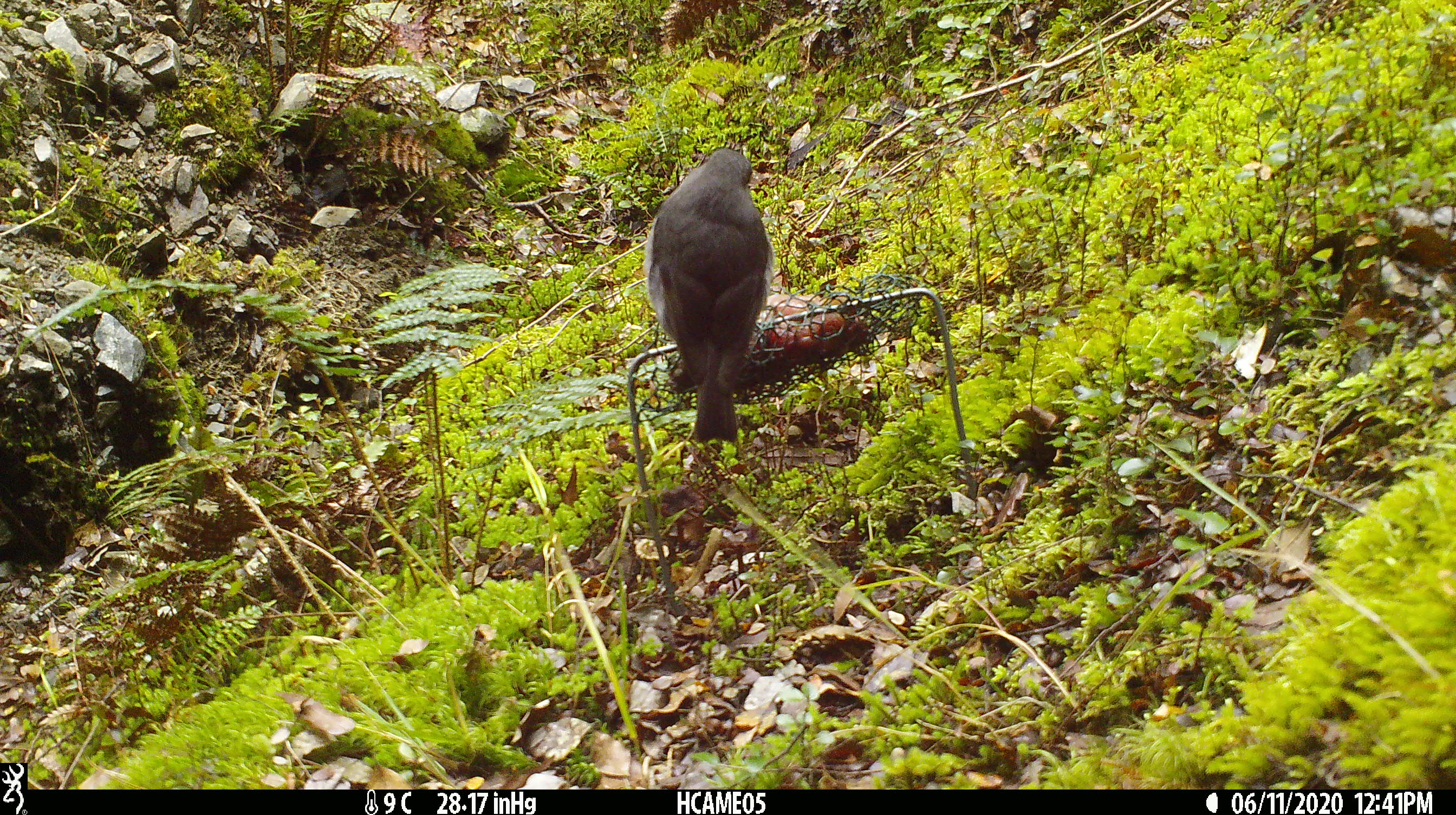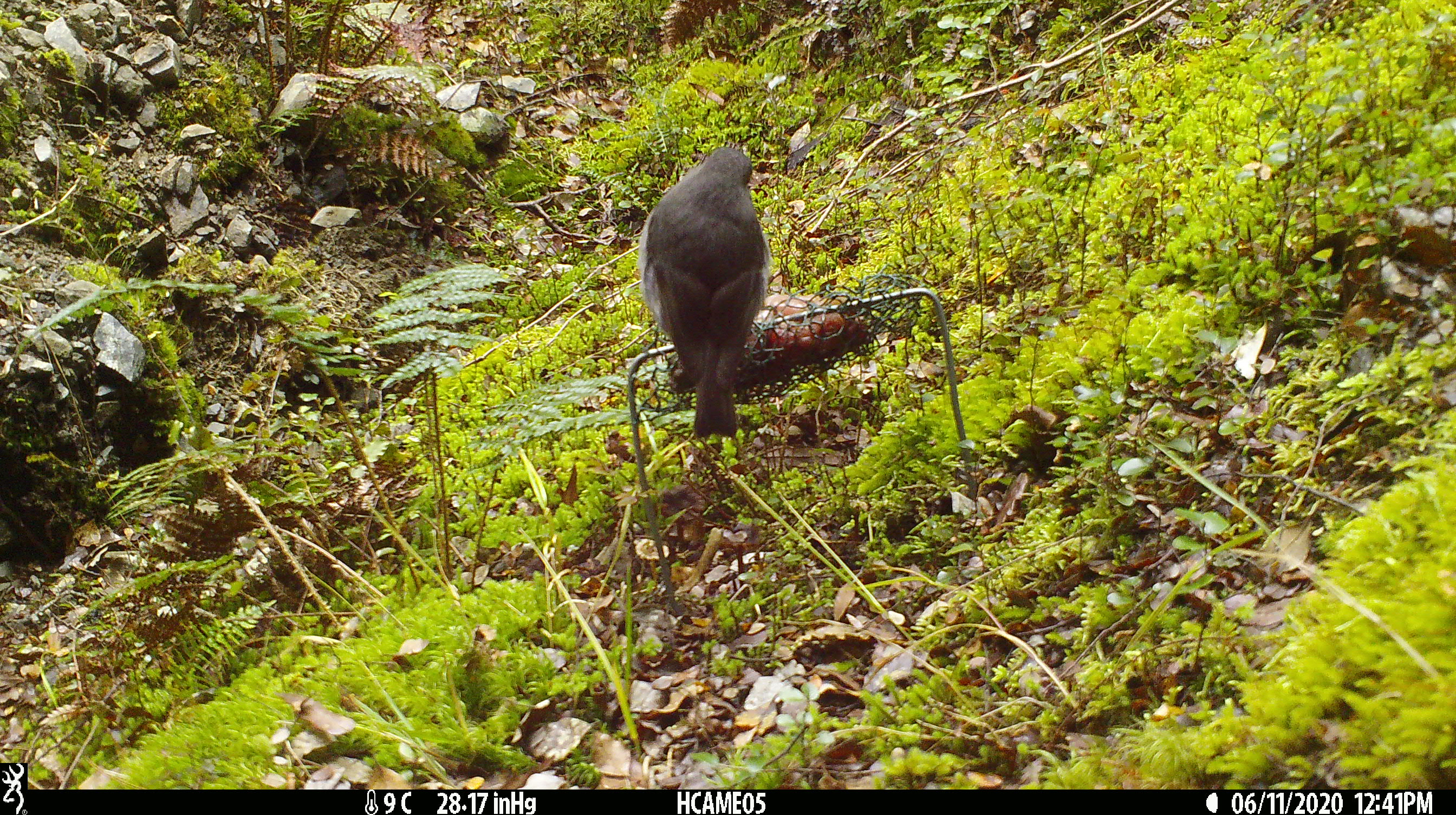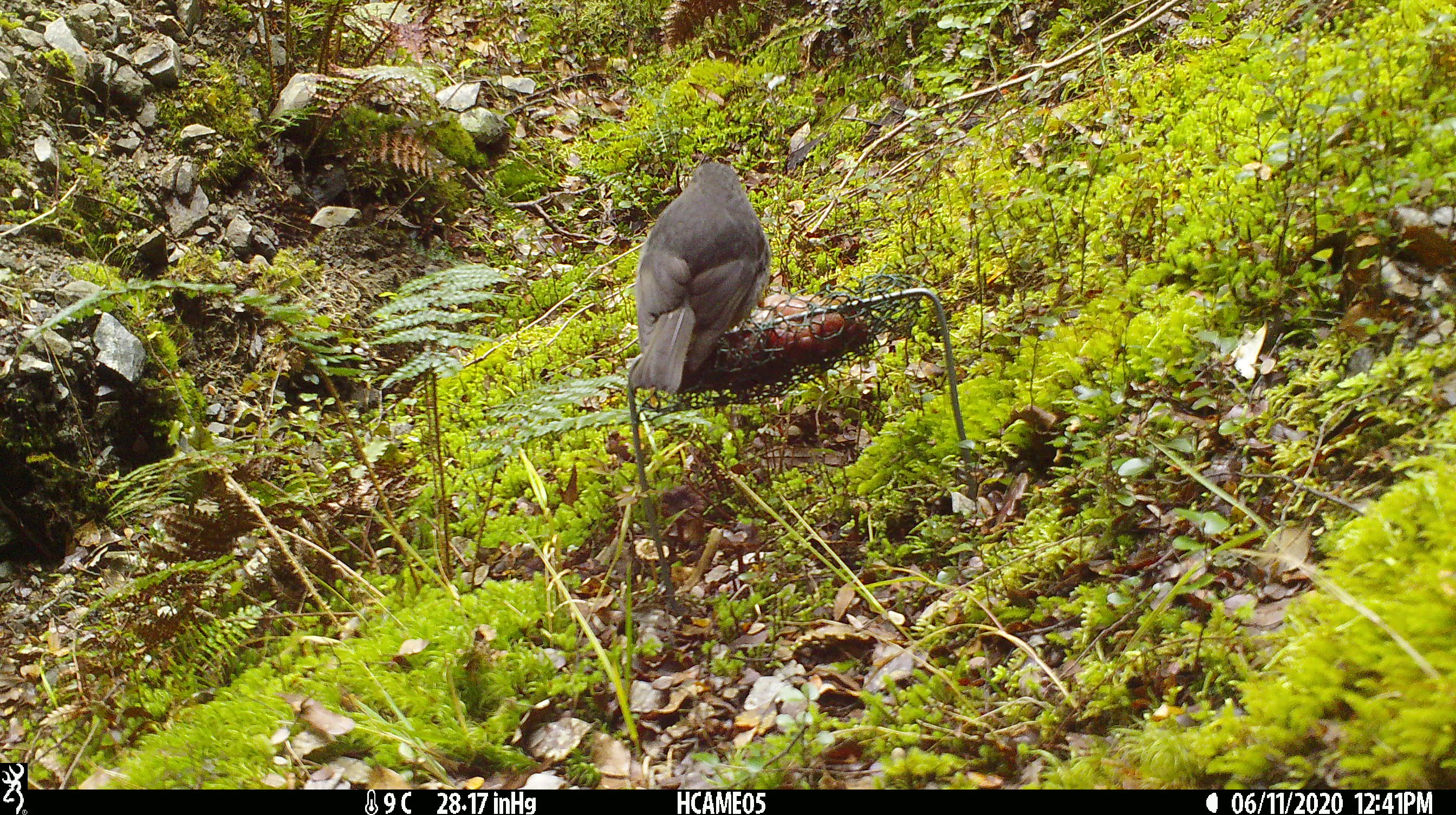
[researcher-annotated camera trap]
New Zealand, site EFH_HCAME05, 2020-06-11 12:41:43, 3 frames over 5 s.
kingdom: Animalia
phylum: Chordata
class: Aves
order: Passeriformes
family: Petroicidae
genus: Petroica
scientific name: Petroica australis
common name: new zealand robin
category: robin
Robin (new zealand robin) (Petroica australis).